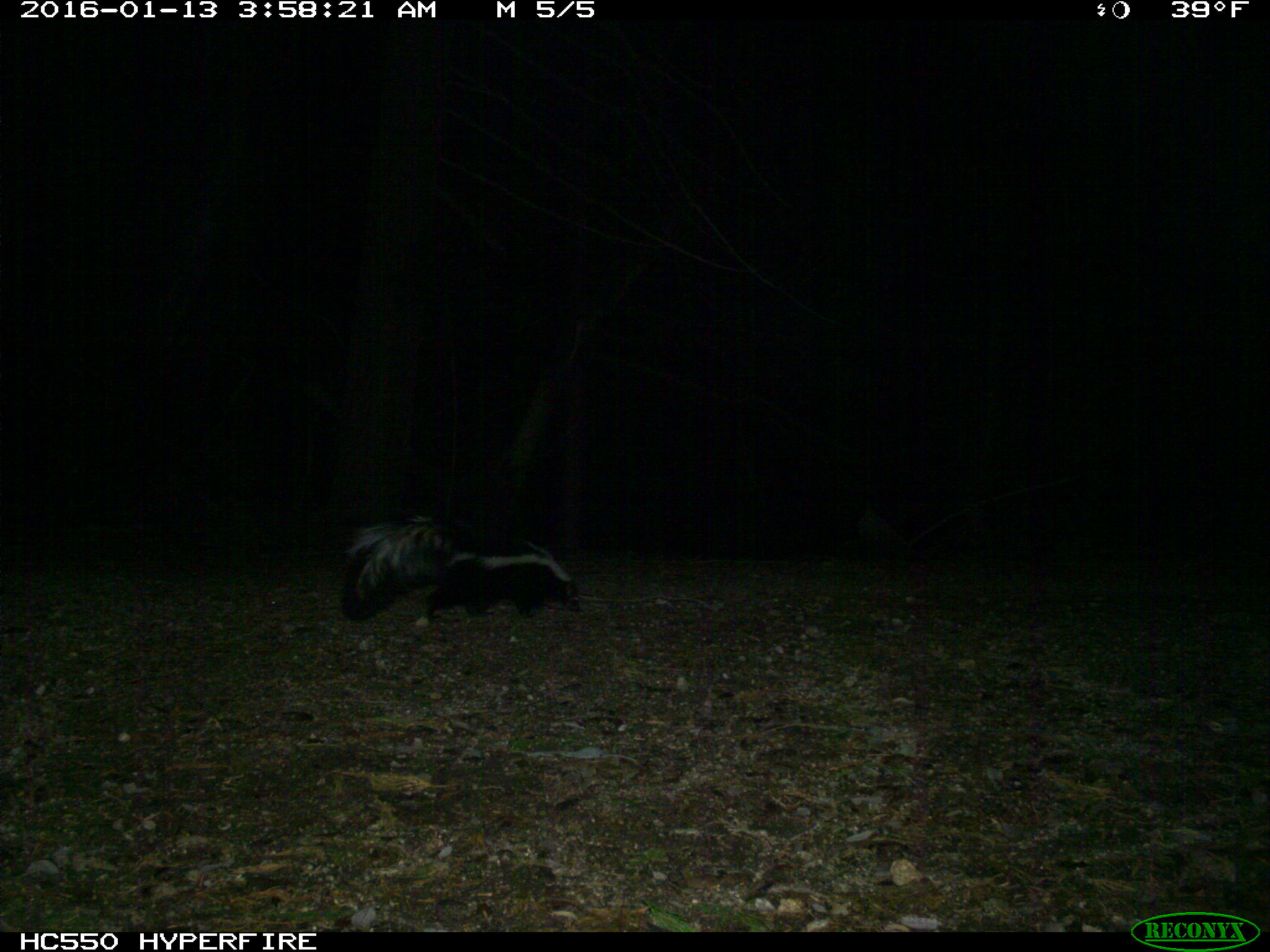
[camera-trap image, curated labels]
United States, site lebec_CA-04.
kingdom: Animalia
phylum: Chordata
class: Mammalia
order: Carnivora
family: Mephitidae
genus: Mephitis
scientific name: Mephitis mephitis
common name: striped skunk